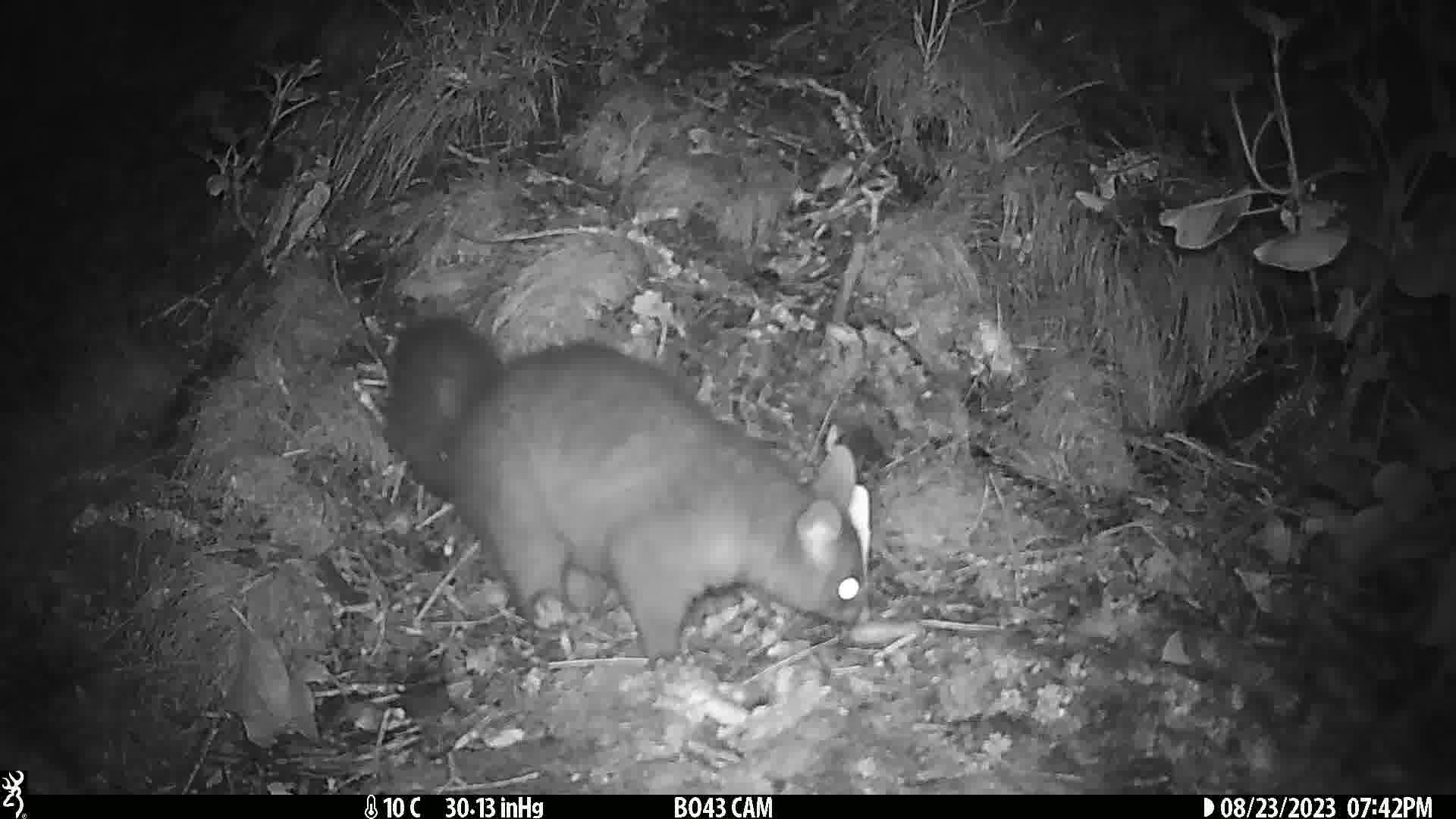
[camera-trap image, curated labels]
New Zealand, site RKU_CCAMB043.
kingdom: Animalia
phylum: Chordata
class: Mammalia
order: Diprotodontia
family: Phalangeridae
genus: Trichosurus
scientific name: Trichosurus vulpecula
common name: common brushtail possum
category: possum